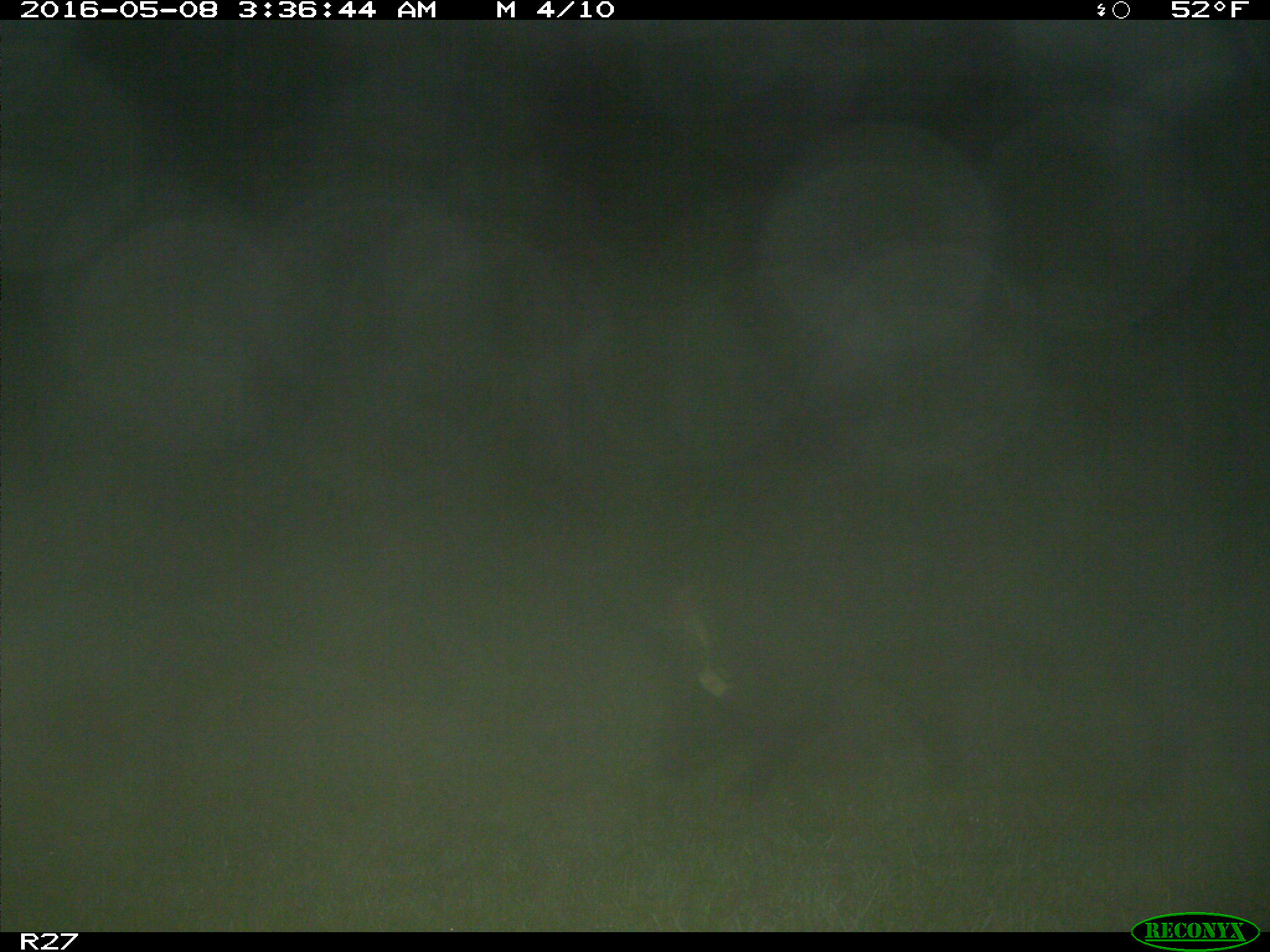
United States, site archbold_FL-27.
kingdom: Animalia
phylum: Chordata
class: Mammalia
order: Artiodactyla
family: Suidae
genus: Sus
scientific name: Sus scrofa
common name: wild boar